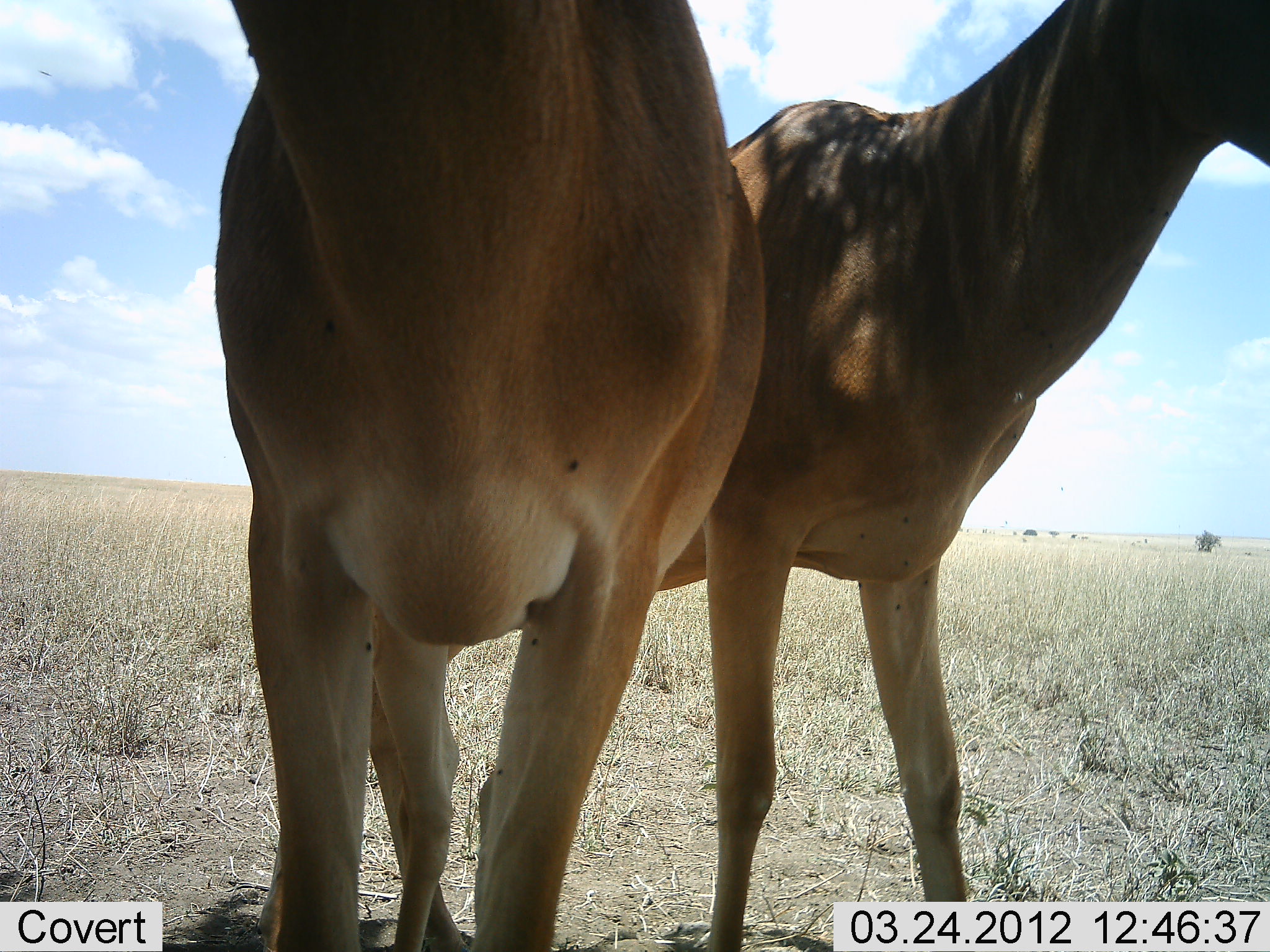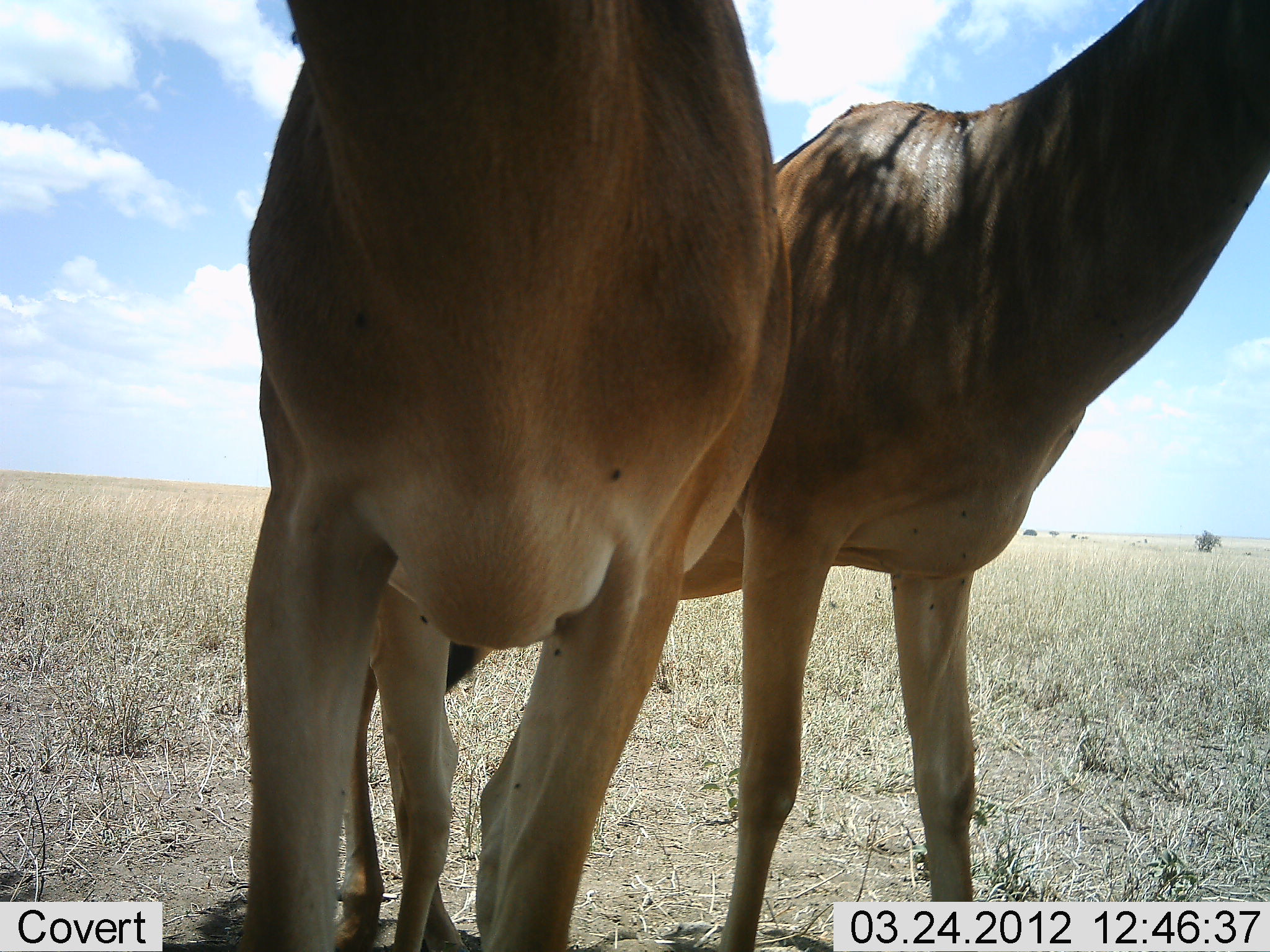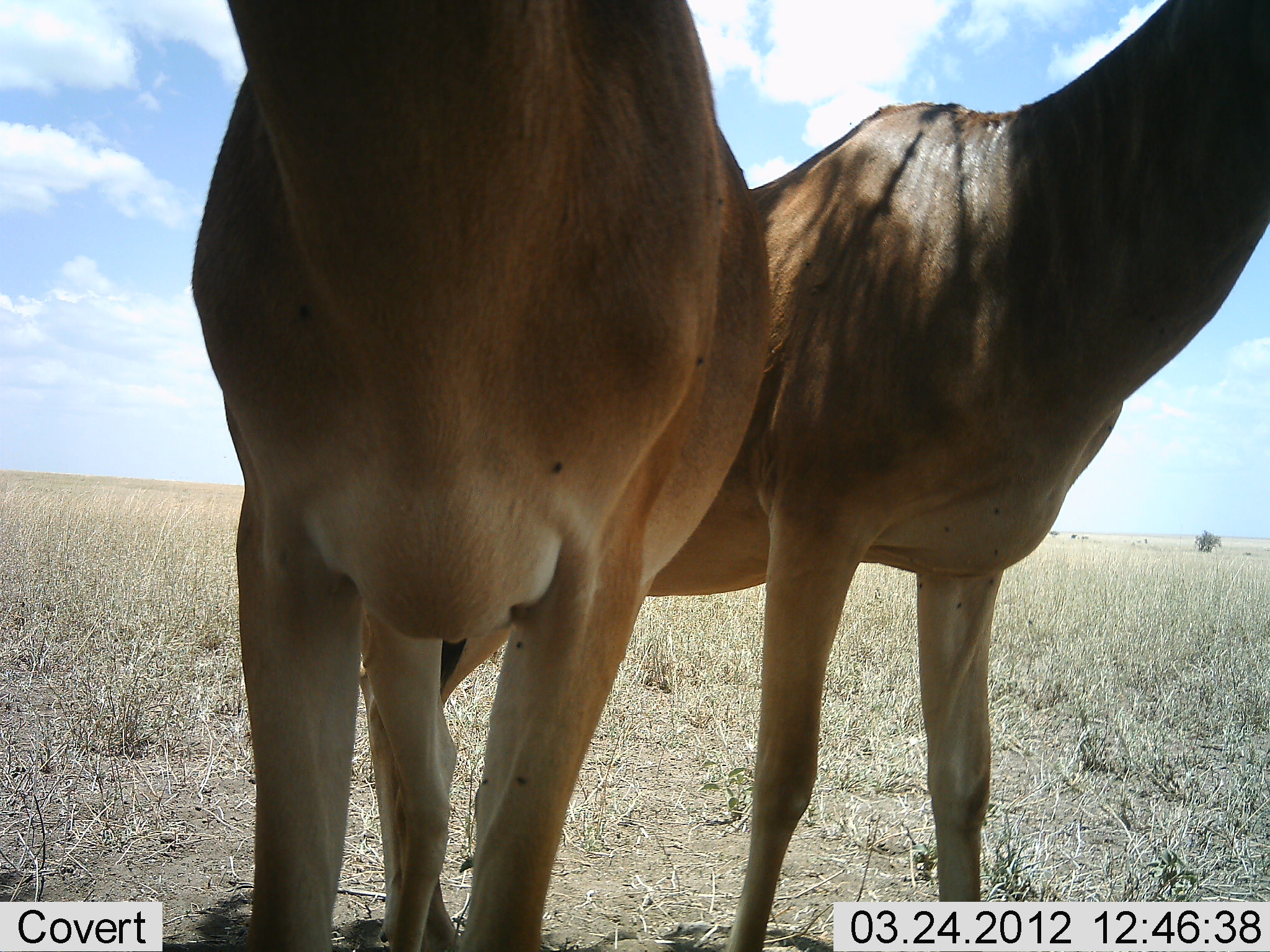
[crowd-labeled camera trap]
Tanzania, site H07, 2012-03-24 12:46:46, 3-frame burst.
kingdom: Animalia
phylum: Chordata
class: Mammalia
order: Artiodactyla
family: Bovidae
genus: Alcelaphus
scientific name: Alcelaphus buselaphus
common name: hartebeest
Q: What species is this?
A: Hartebeest (Alcelaphus buselaphus).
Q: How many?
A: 2.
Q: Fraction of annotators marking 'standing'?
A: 100%.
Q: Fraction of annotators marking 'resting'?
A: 0%.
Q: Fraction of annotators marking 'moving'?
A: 0%.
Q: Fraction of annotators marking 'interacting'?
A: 0%.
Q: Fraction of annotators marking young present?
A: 0%.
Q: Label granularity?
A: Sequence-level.